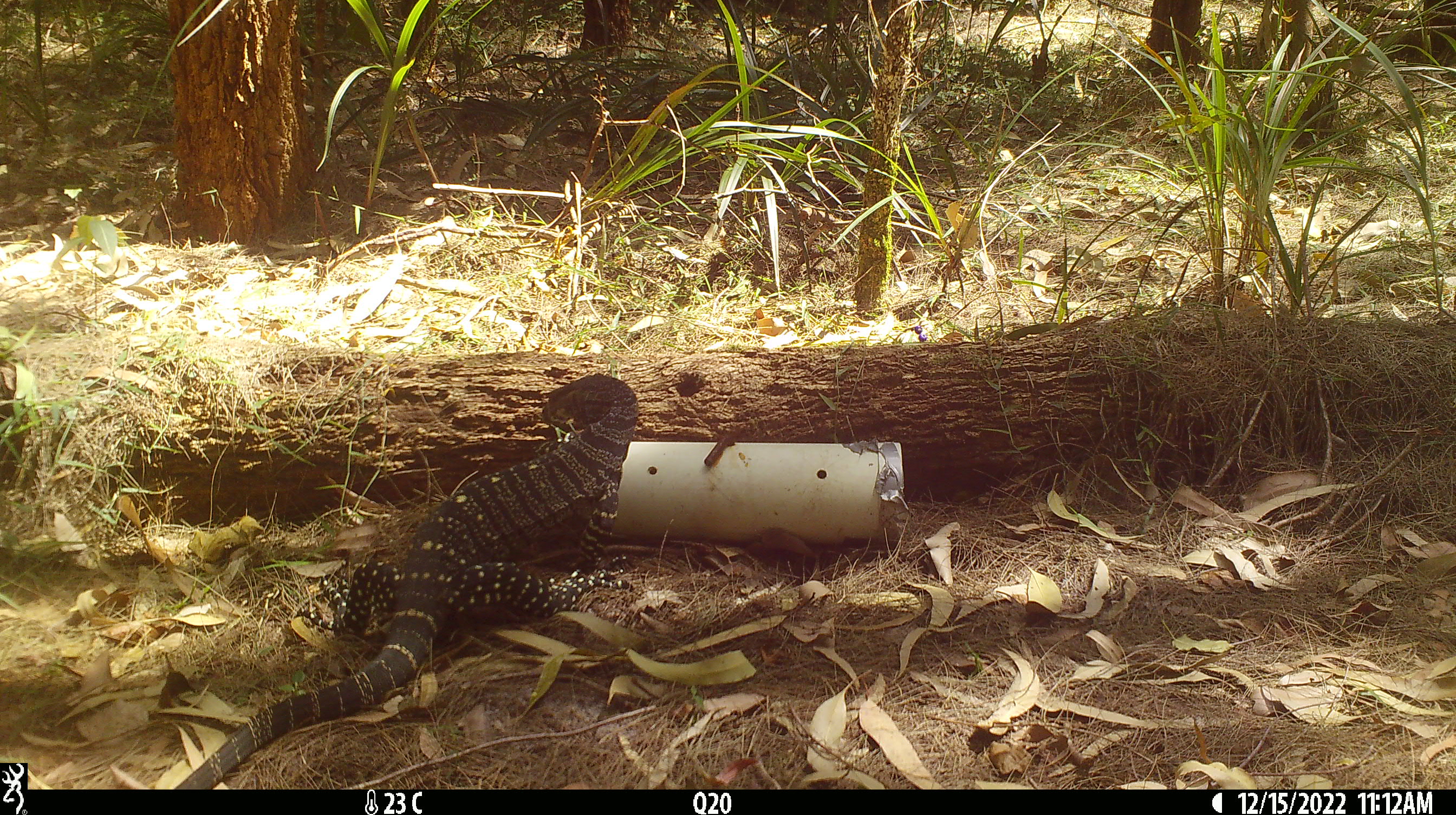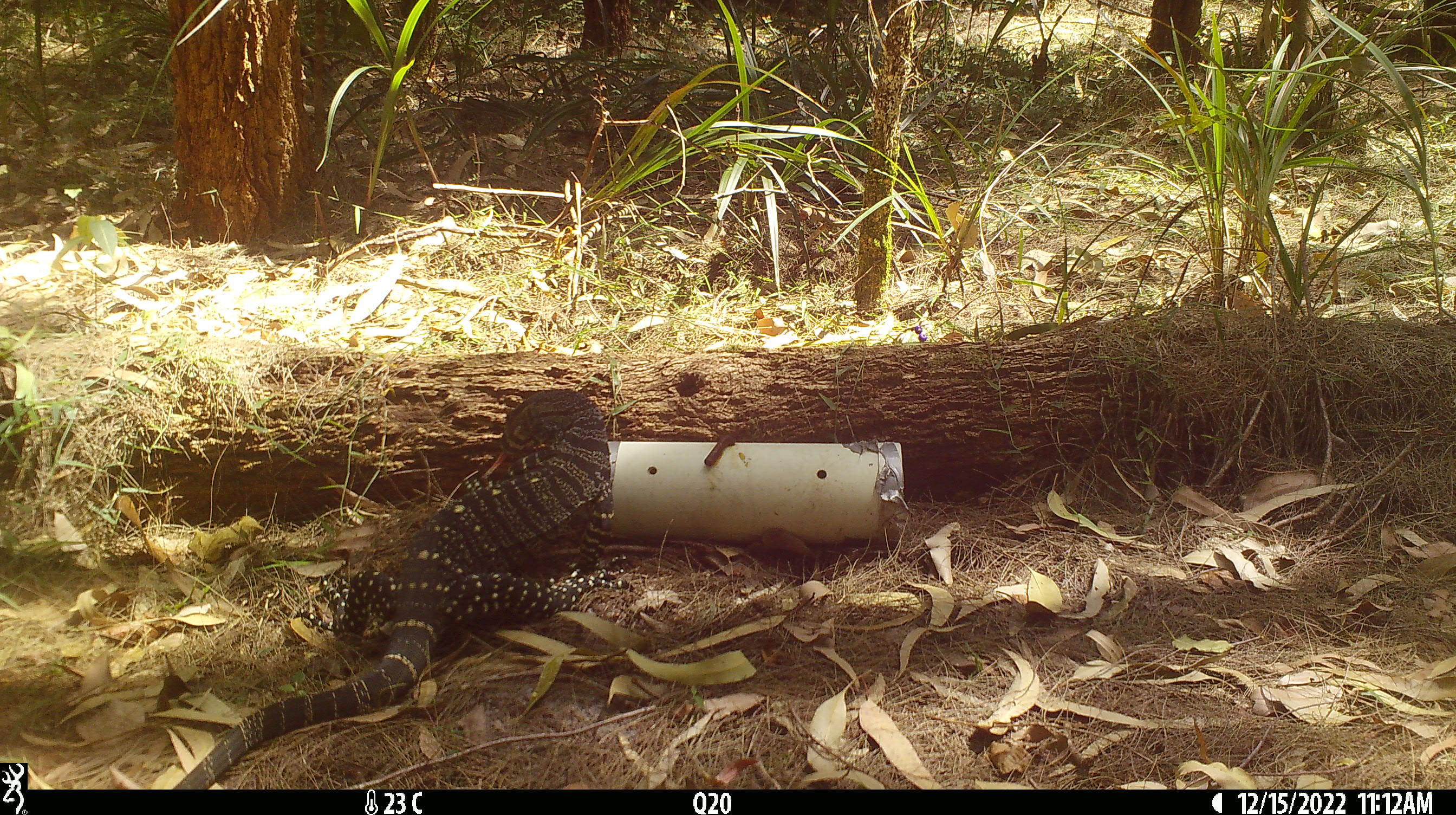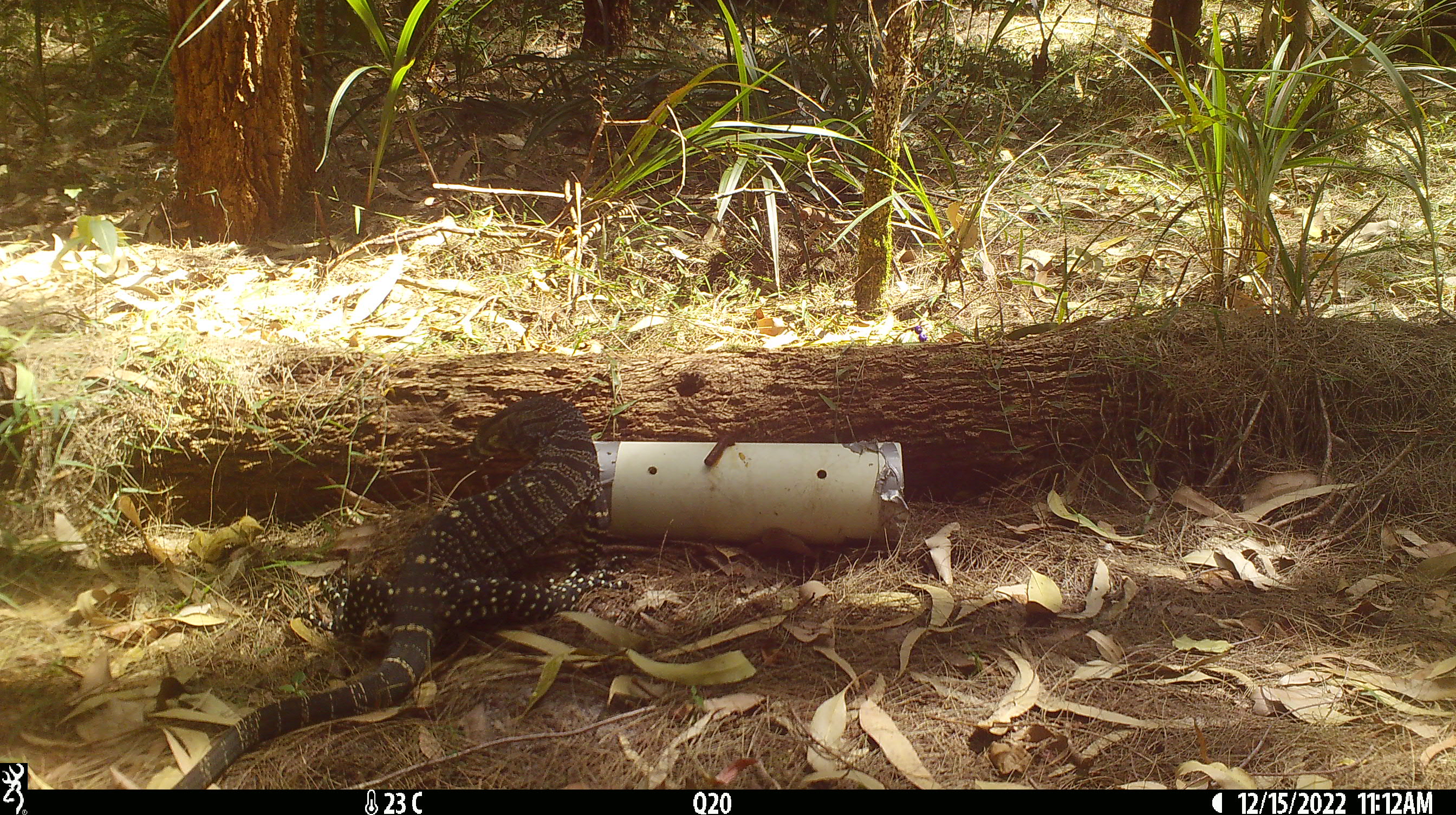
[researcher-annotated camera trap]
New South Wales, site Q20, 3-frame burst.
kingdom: Animalia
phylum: Chordata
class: Reptilia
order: Squamata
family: Varanidae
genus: Varanus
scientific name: Varanus varius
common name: lace monitor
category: goanna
Goanna (lace monitor) (Varanus varius).